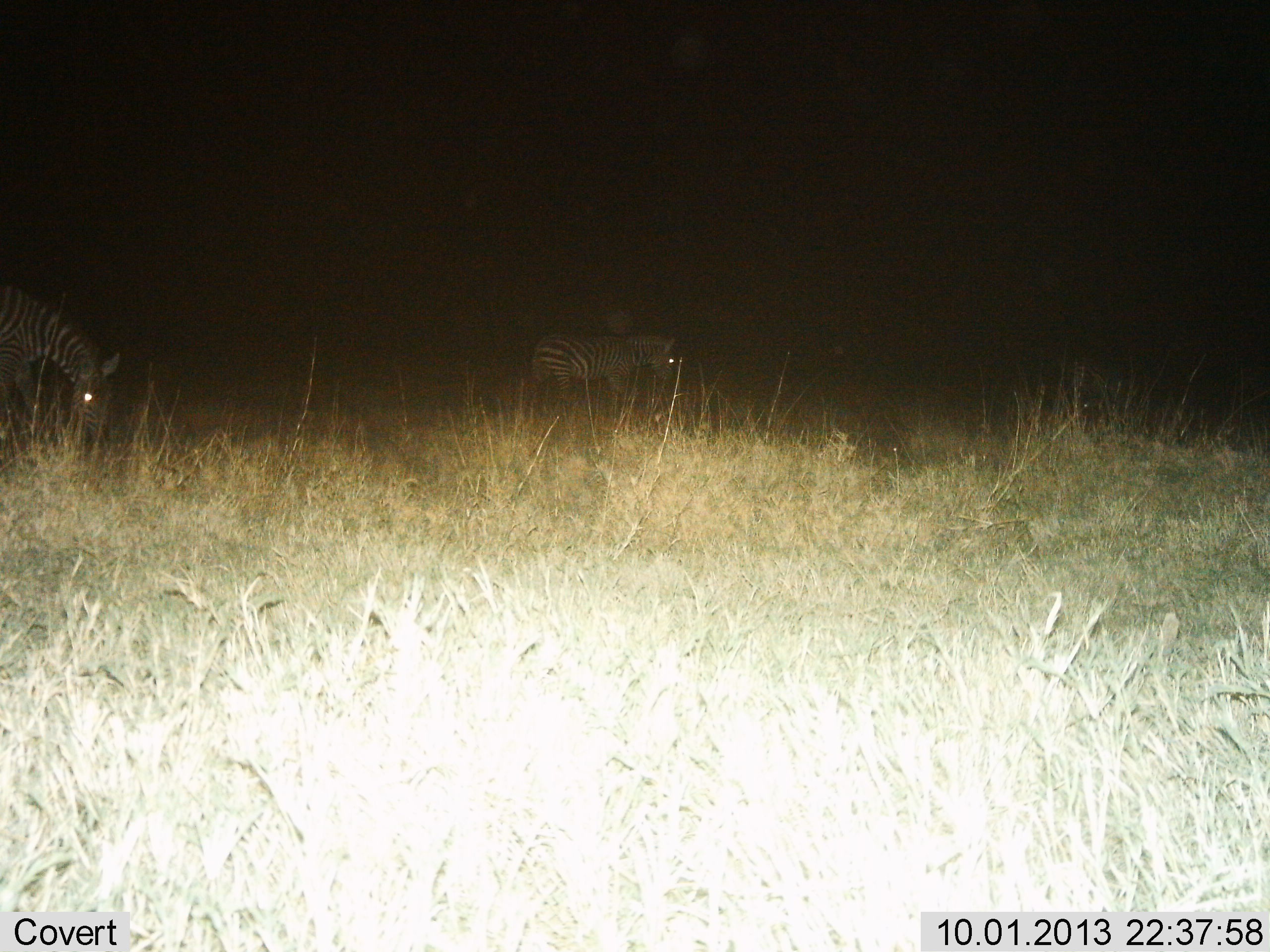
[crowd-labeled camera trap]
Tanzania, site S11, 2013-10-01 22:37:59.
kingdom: Animalia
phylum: Chordata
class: Mammalia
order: Perissodactyla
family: Equidae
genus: Equus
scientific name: Equus quagga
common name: plains zebra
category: zebra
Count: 2.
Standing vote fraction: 28%.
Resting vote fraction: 0%.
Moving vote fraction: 36%.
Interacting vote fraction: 0%.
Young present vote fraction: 0%.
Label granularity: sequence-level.